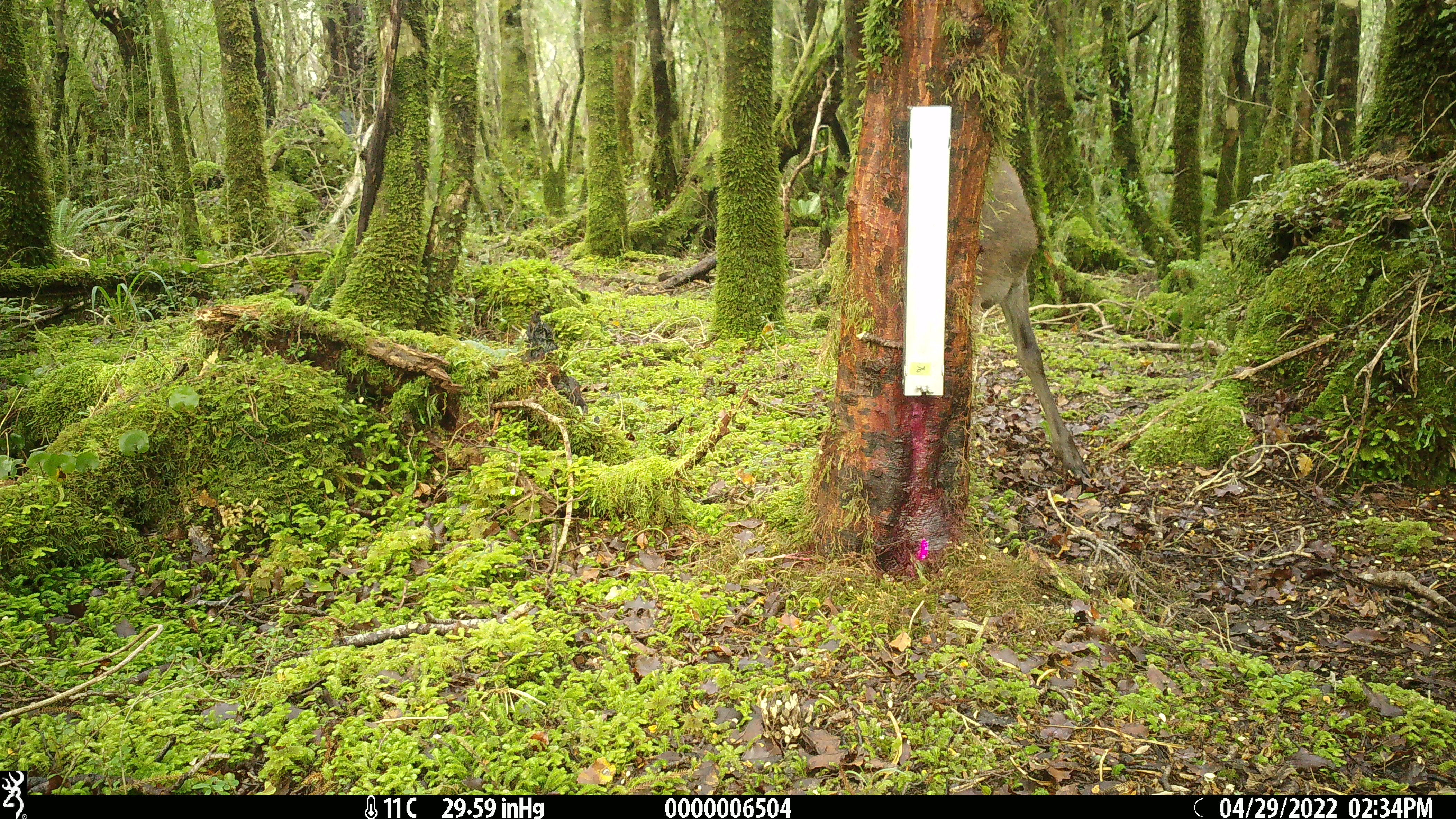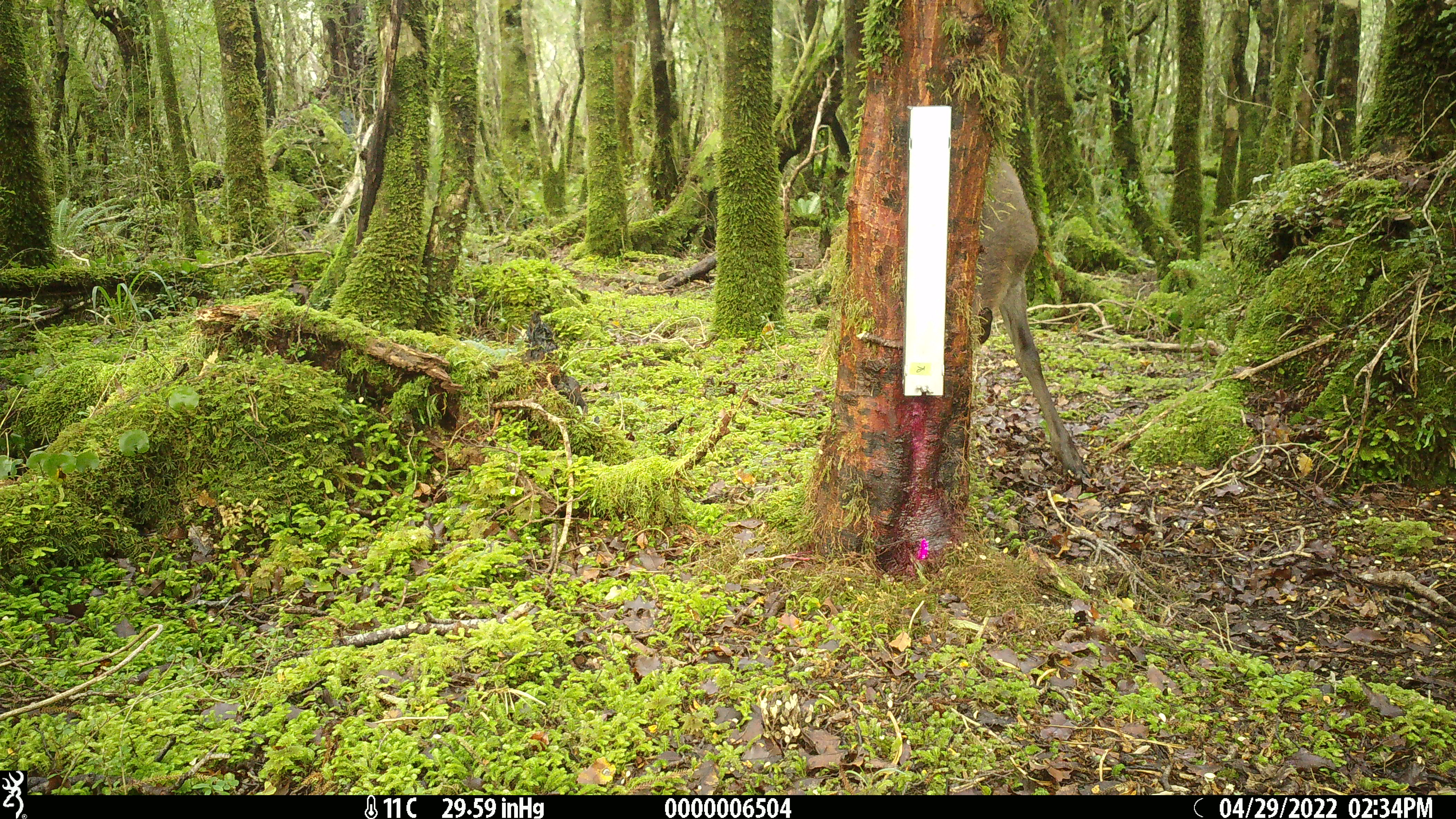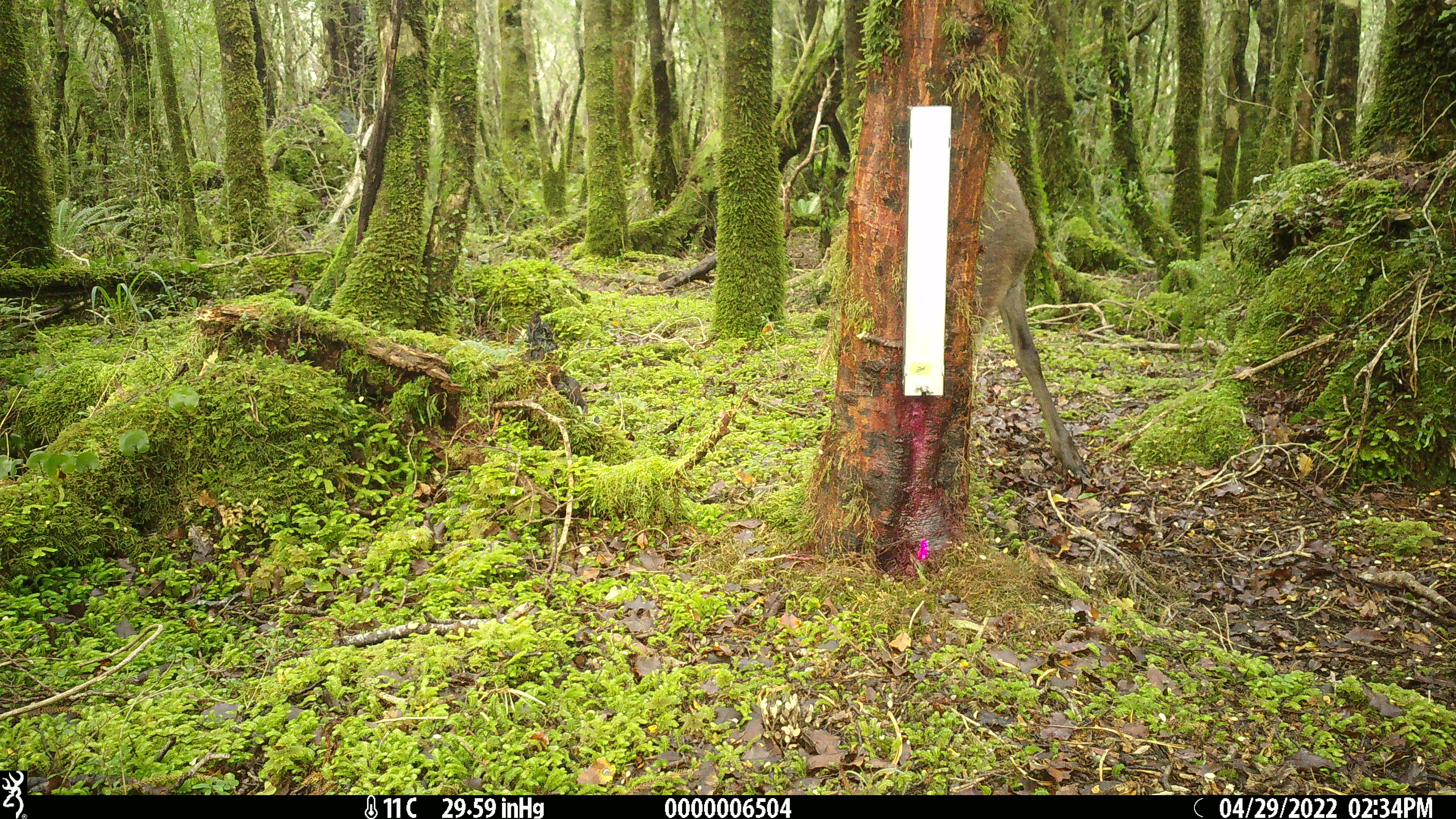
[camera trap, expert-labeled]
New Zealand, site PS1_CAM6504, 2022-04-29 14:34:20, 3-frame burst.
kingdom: Animalia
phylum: Chordata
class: Mammalia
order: Artiodactyla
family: Cervidae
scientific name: Cervidae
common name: deer